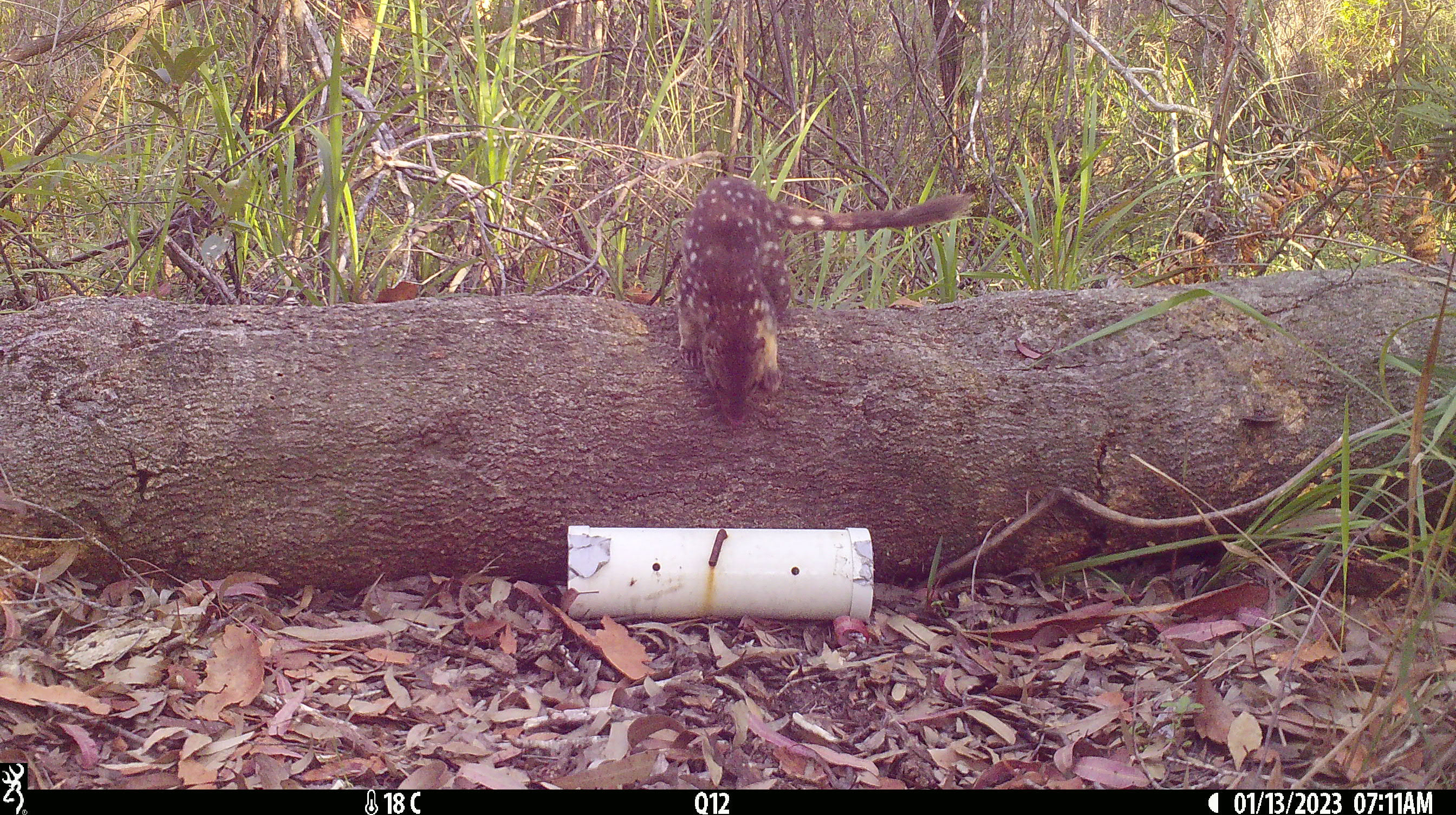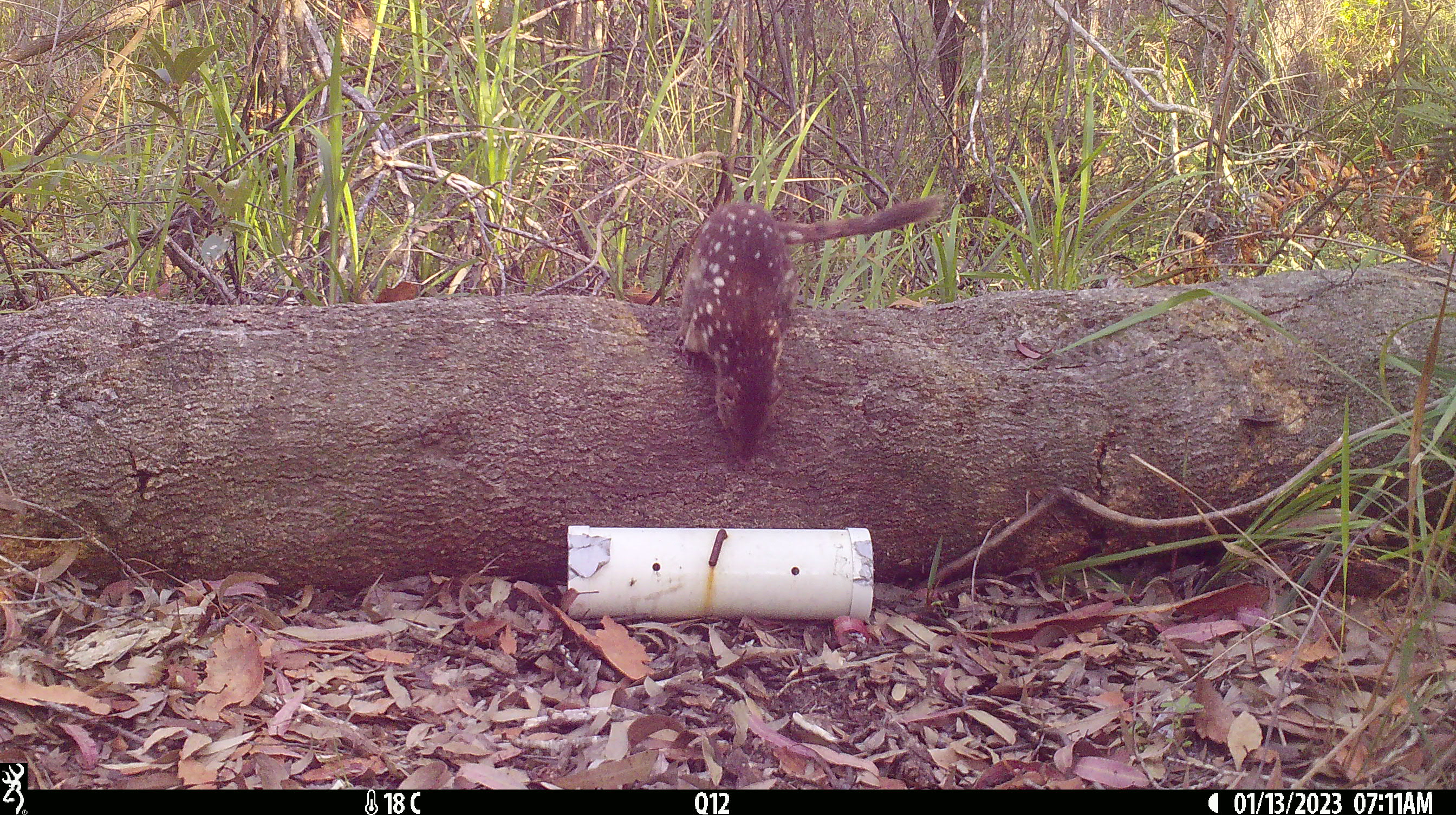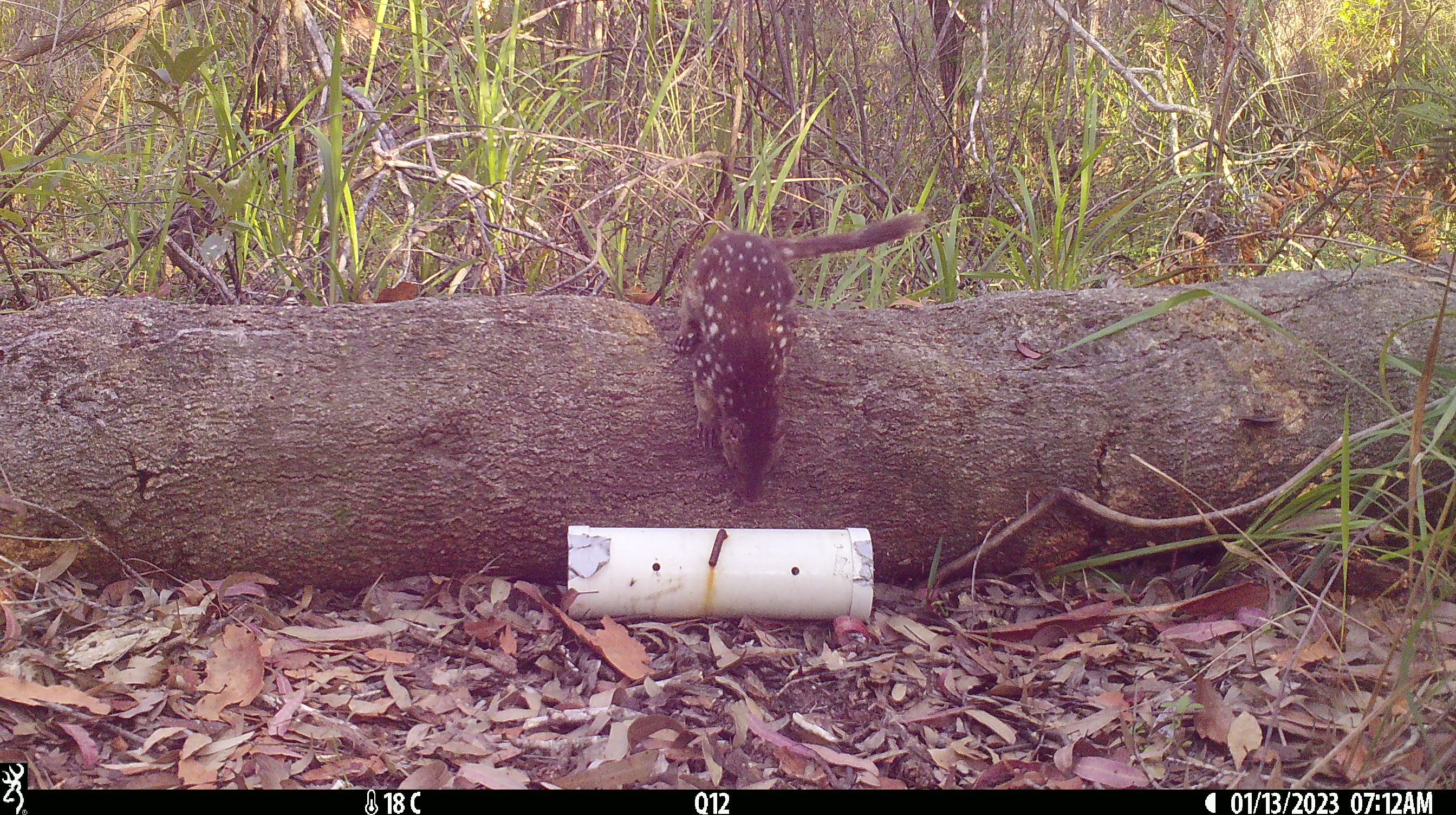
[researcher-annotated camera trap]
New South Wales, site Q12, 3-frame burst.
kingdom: Animalia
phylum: Chordata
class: Mammalia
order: Dasyuromorphia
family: Dasyuridae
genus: Dasyurus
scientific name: Dasyurus maculatus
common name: spotted-tailed quoll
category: quoll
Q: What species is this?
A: Quoll (spotted-tailed quoll) (Dasyurus maculatus).